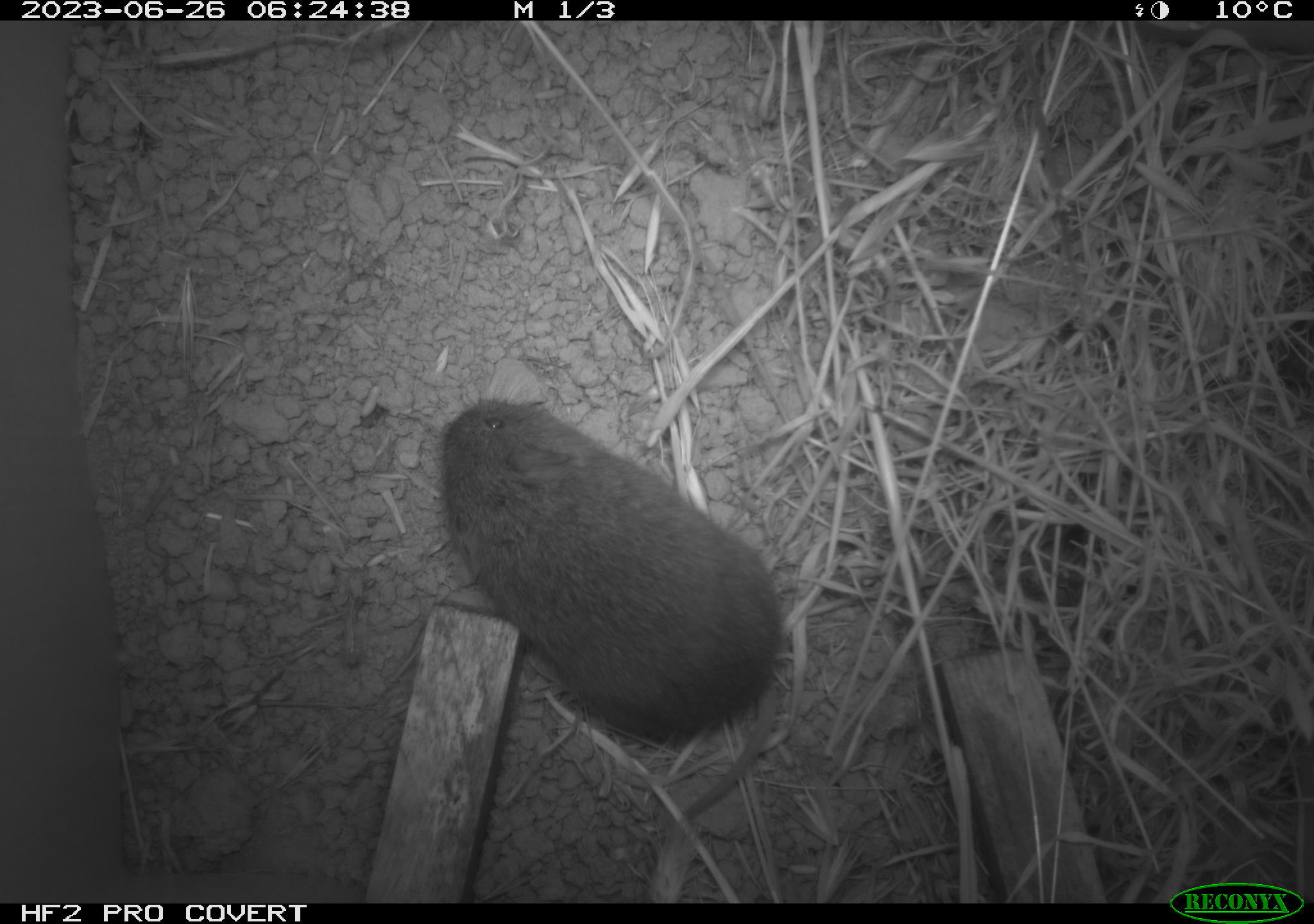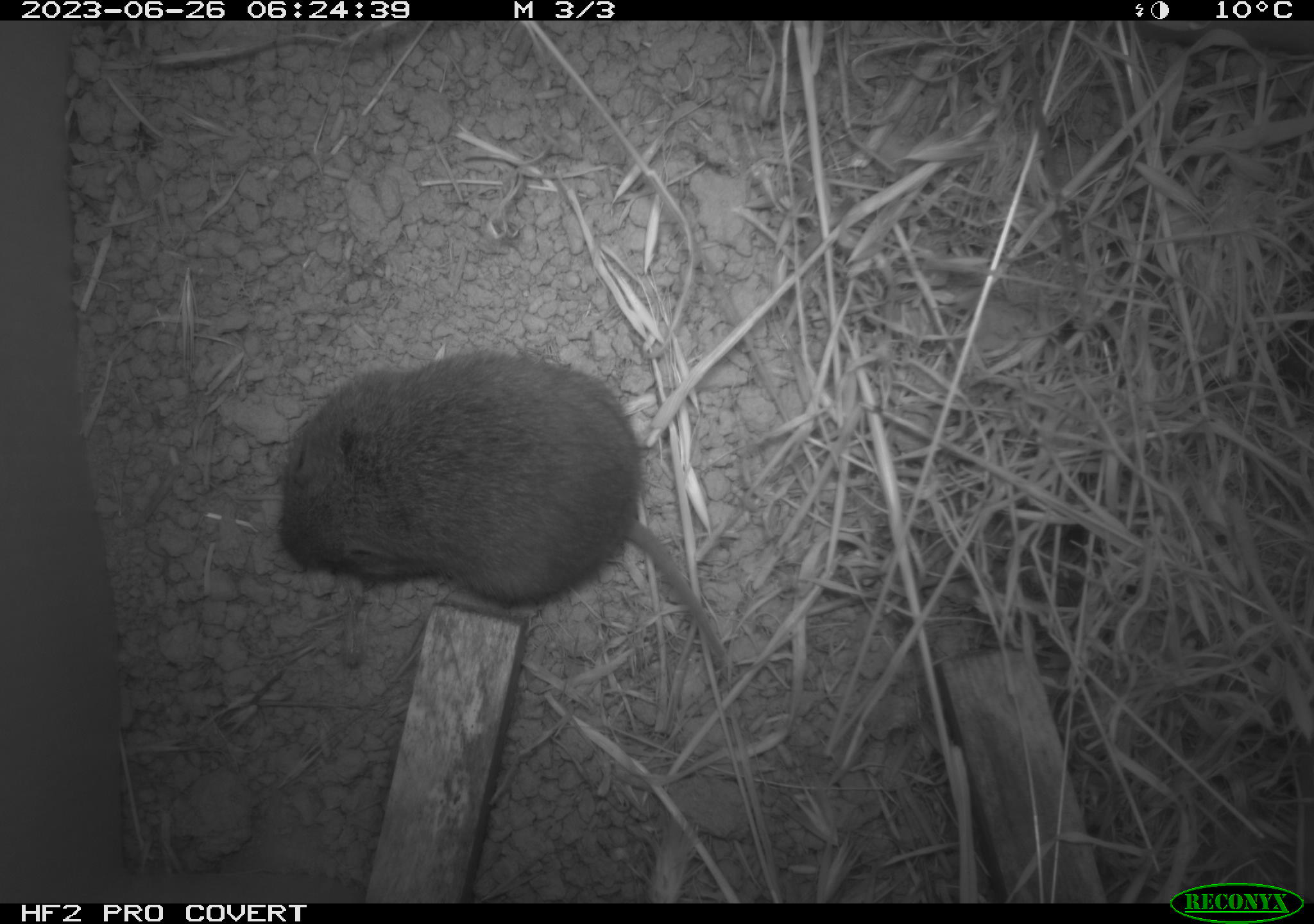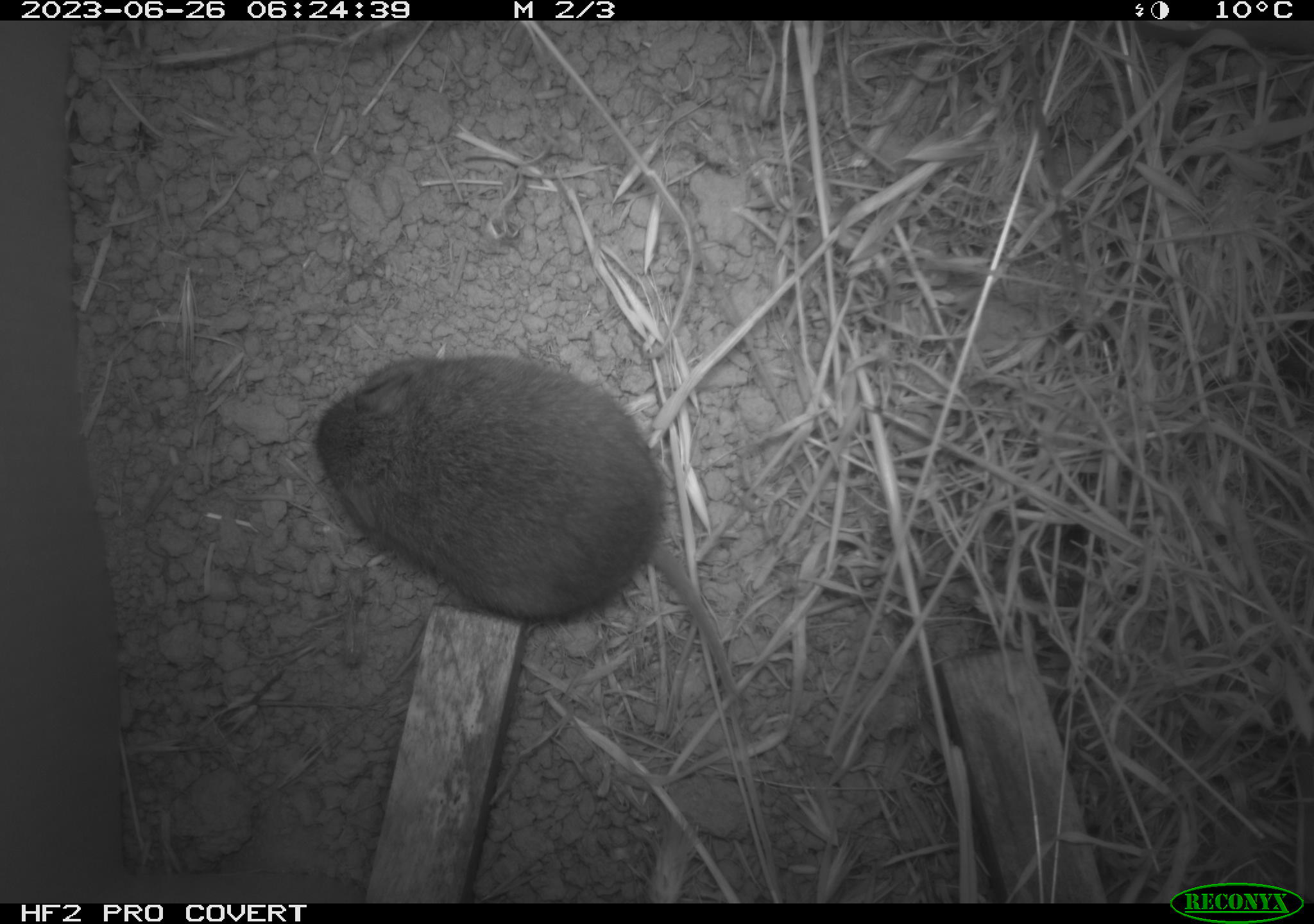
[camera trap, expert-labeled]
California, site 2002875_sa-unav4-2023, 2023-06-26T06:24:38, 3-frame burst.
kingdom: Animalia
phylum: Chordata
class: Mammalia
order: Rodentia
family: Cricetidae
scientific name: Arvicolinae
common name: voles, lemmings, and muskrats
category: arvicolinae subfamily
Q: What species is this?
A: Arvicolinae subfamily (voles, lemmings, and muskrats) (Arvicolinae).